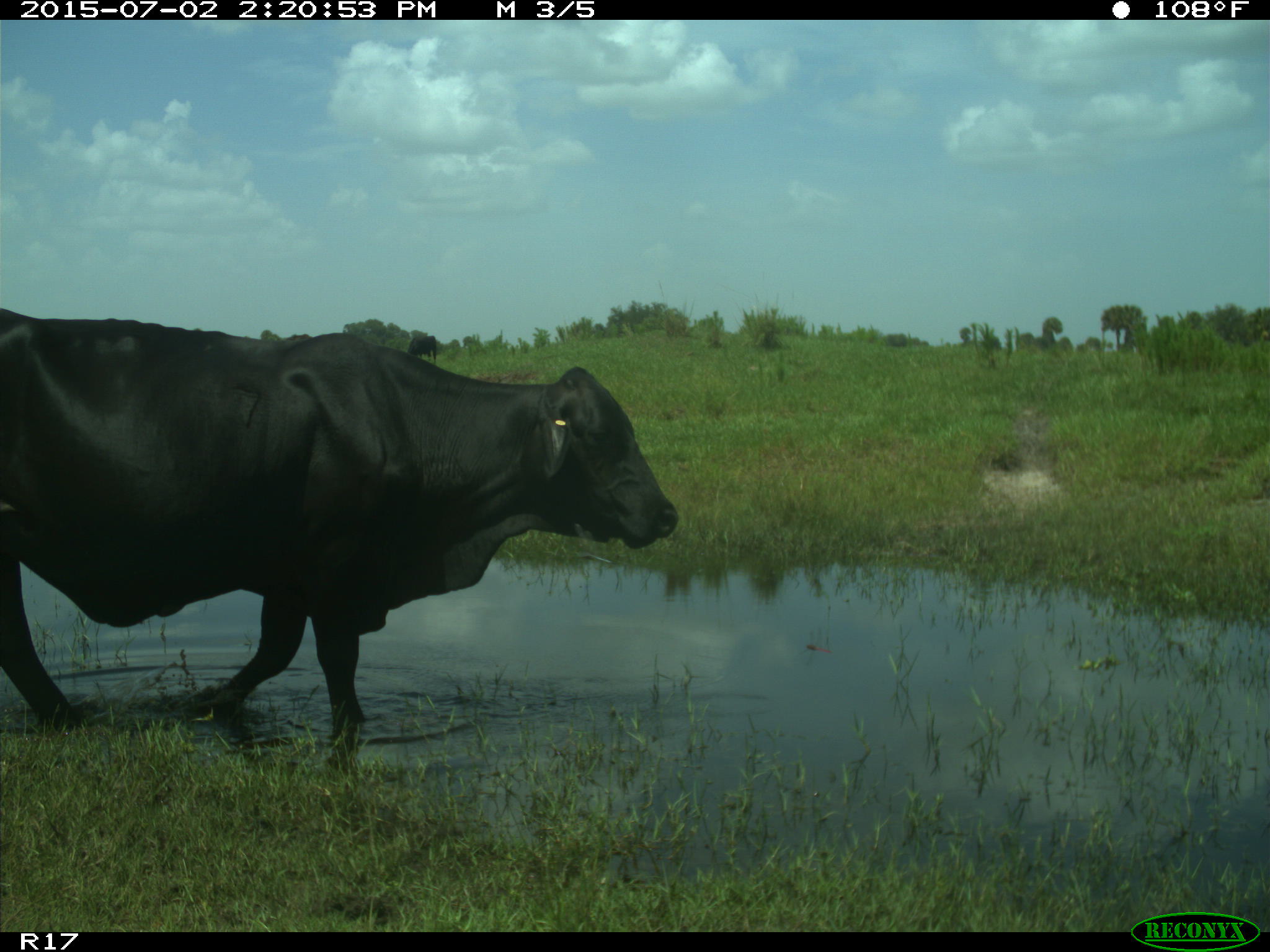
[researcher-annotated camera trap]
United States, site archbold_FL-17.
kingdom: Animalia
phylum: Chordata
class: Mammalia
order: Artiodactyla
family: Bovidae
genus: Bos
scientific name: Bos taurus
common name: domestic cow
Bos taurus (domestic cow).